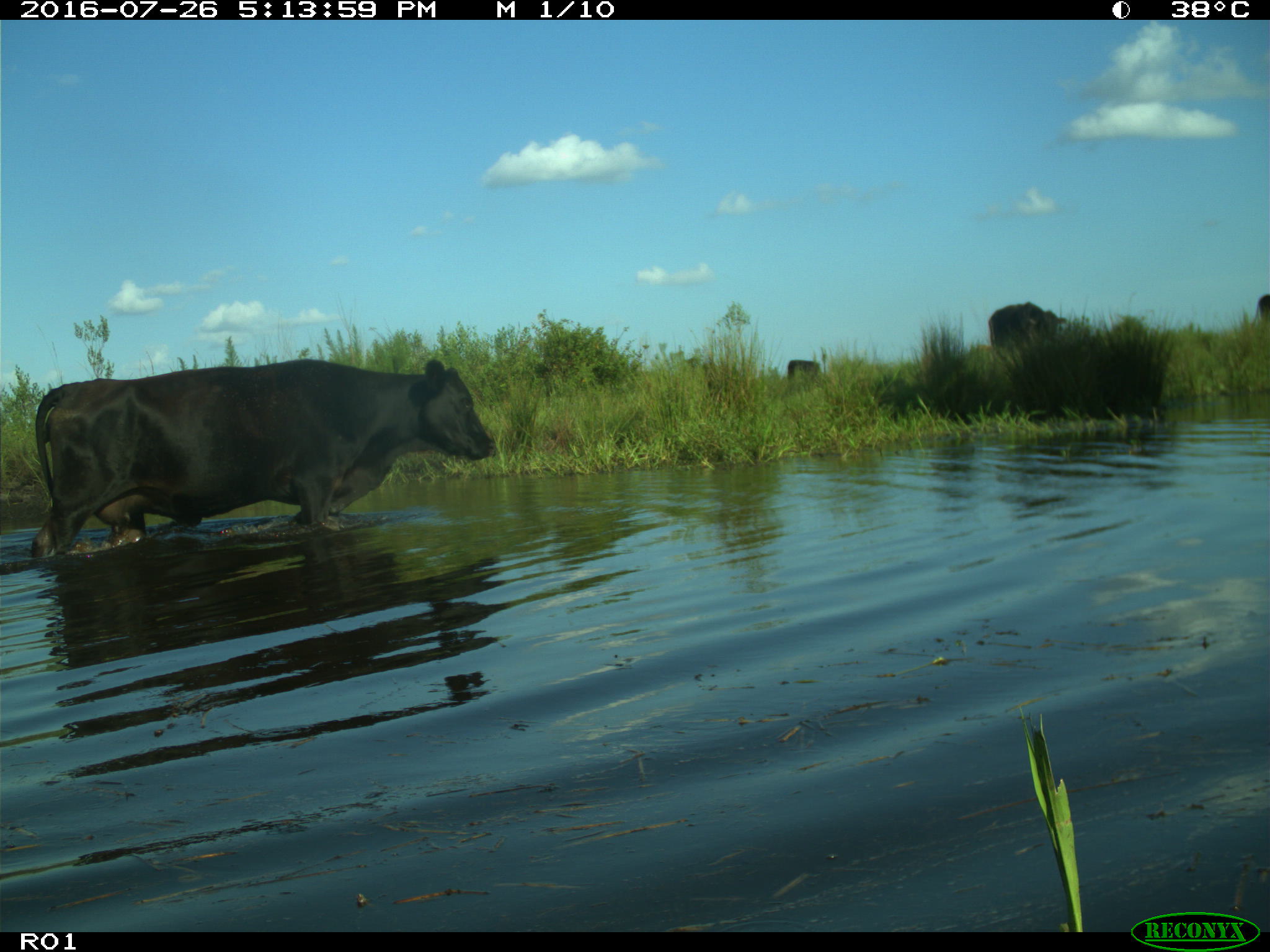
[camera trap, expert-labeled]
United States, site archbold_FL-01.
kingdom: Animalia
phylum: Chordata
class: Mammalia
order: Artiodactyla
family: Bovidae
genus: Bos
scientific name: Bos taurus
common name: domestic cow